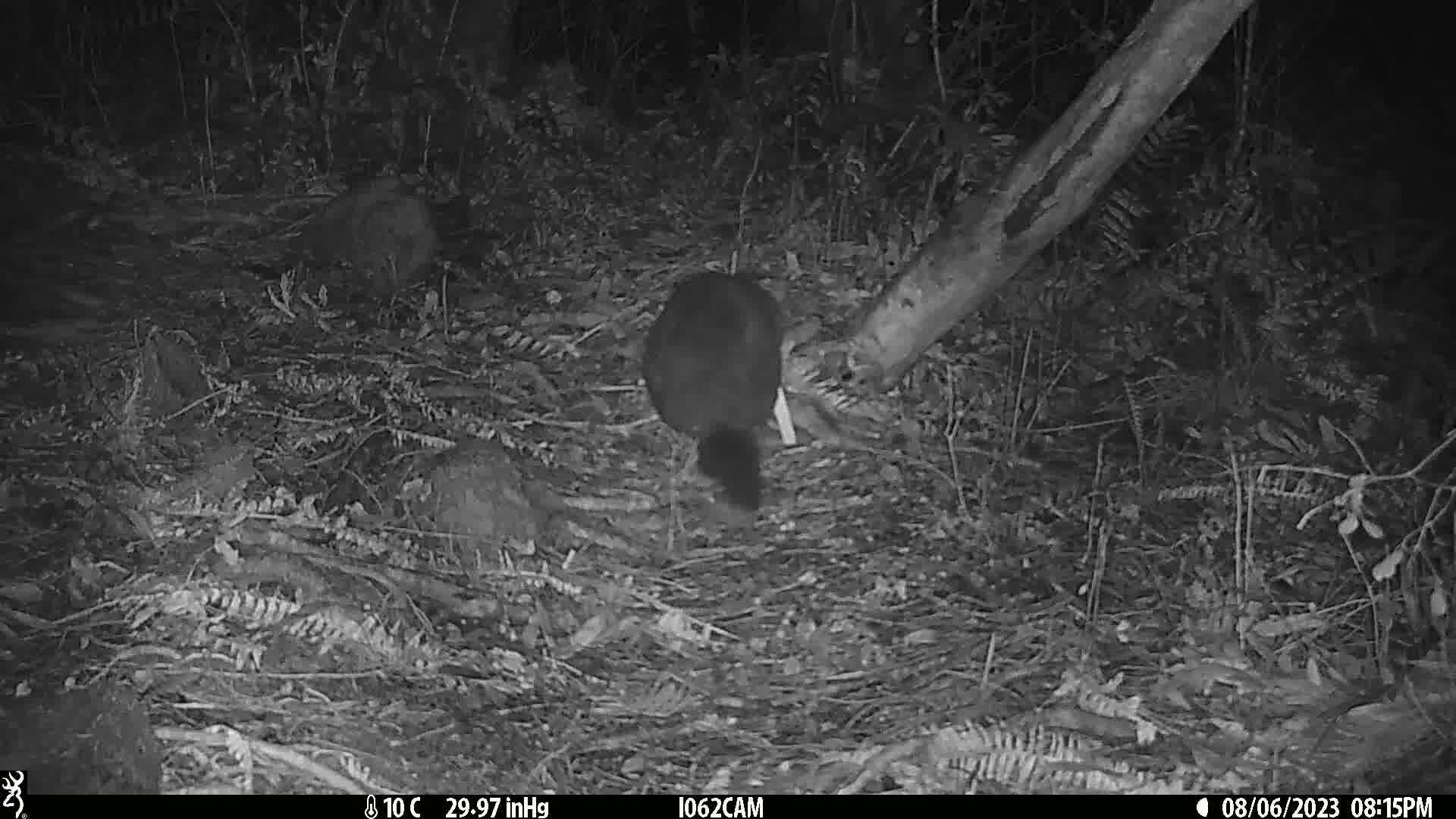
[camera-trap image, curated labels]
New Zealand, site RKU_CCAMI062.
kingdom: Animalia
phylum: Chordata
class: Mammalia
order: Diprotodontia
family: Phalangeridae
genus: Trichosurus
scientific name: Trichosurus vulpecula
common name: common brushtail possum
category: possum